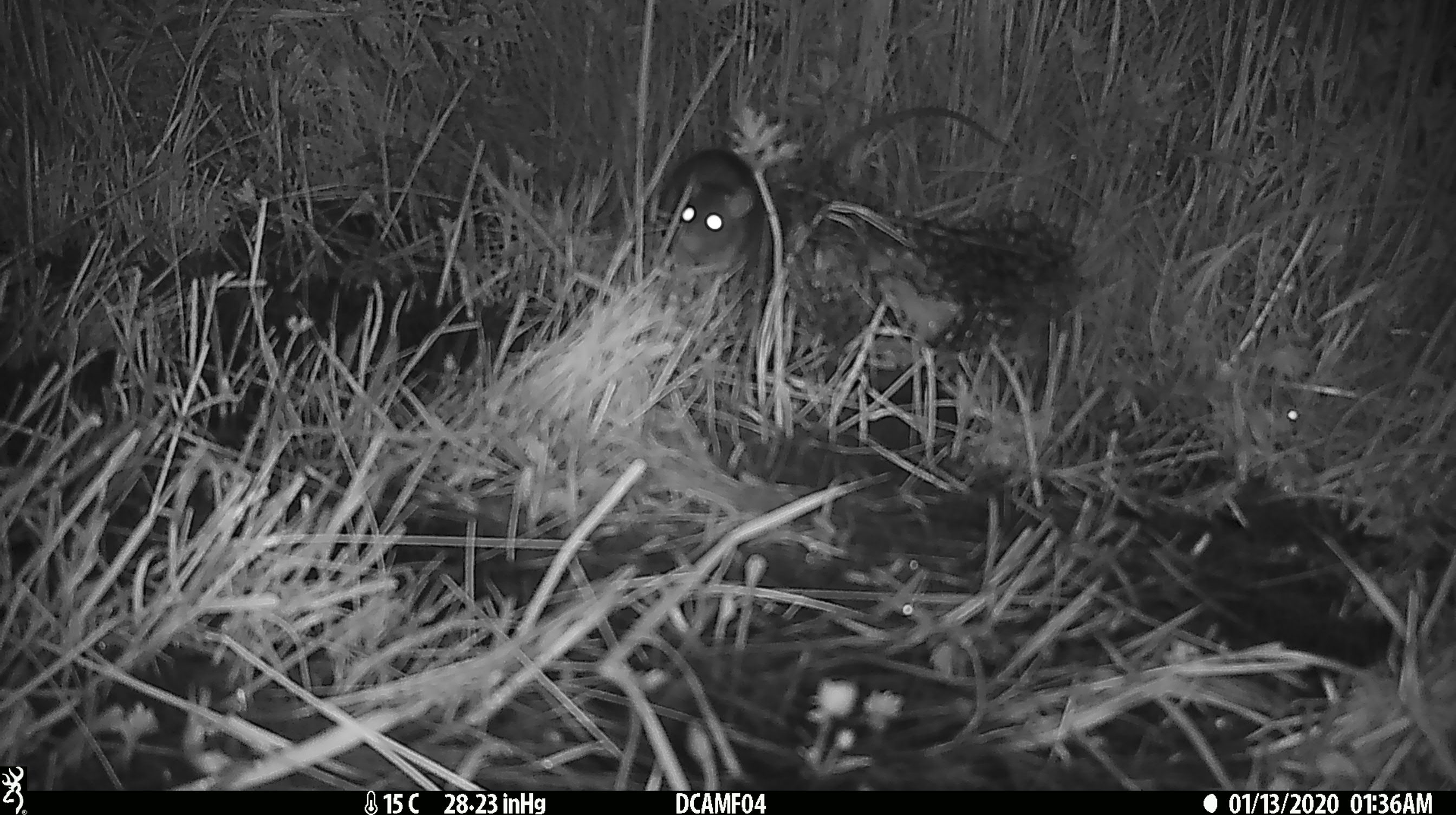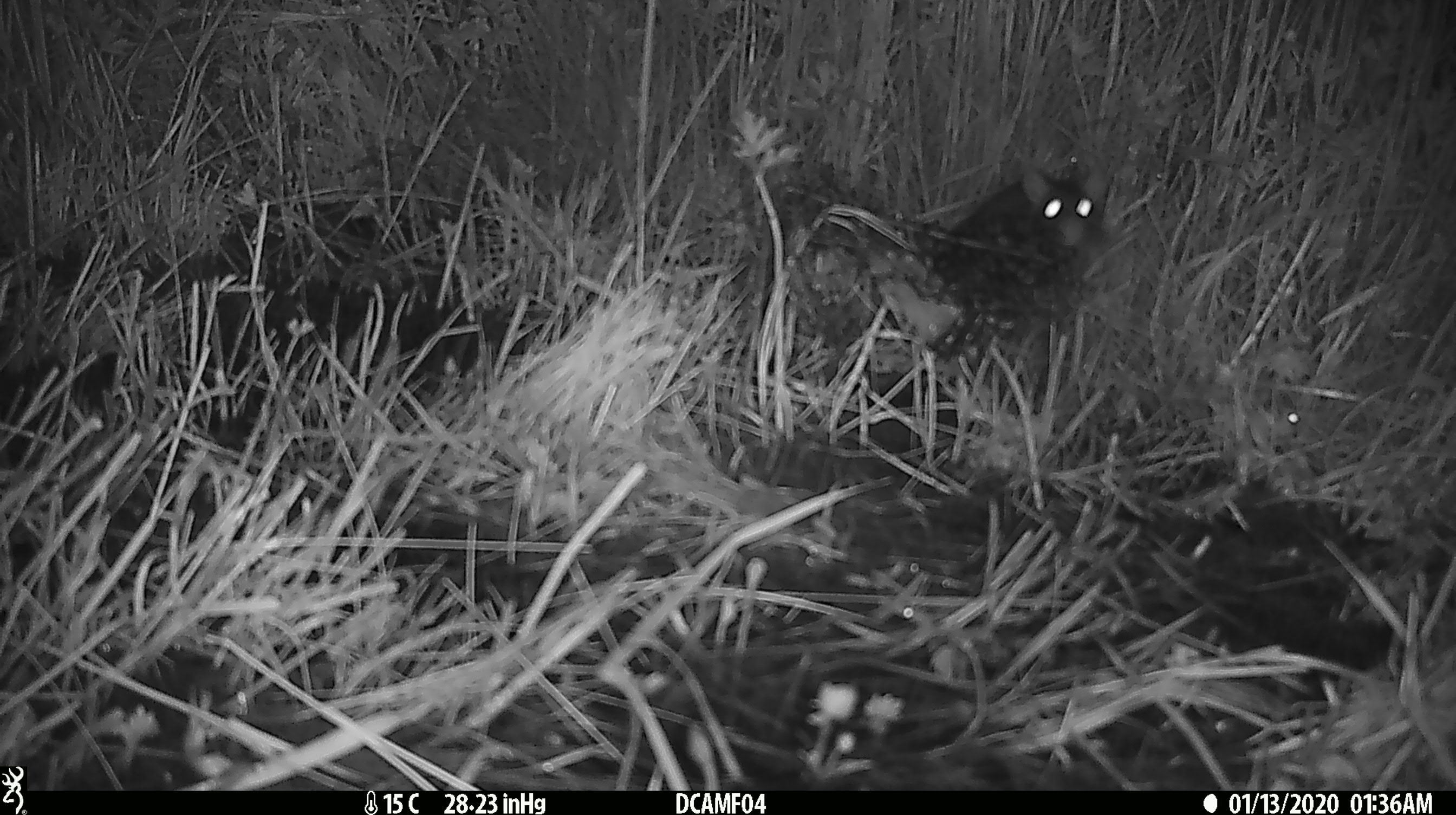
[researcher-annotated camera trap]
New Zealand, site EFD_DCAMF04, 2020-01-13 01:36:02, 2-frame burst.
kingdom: Animalia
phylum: Chordata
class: Mammalia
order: Rodentia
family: Muridae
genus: Rattus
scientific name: Rattus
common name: rat